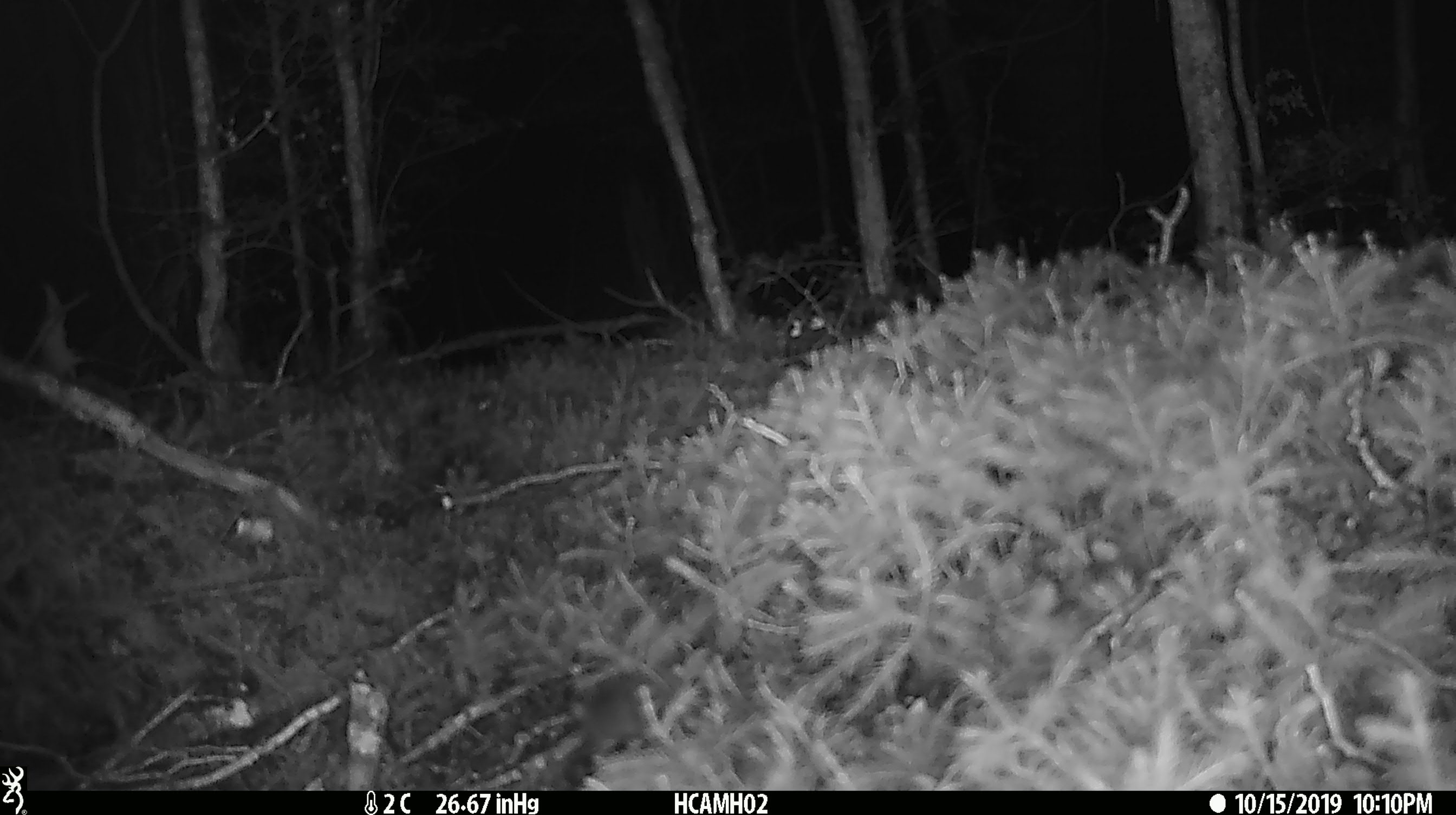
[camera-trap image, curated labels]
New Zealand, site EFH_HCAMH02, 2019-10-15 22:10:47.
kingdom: Animalia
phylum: Chordata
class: Mammalia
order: Rodentia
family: Muridae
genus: Mus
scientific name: Mus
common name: mouse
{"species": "mouse (Mus)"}